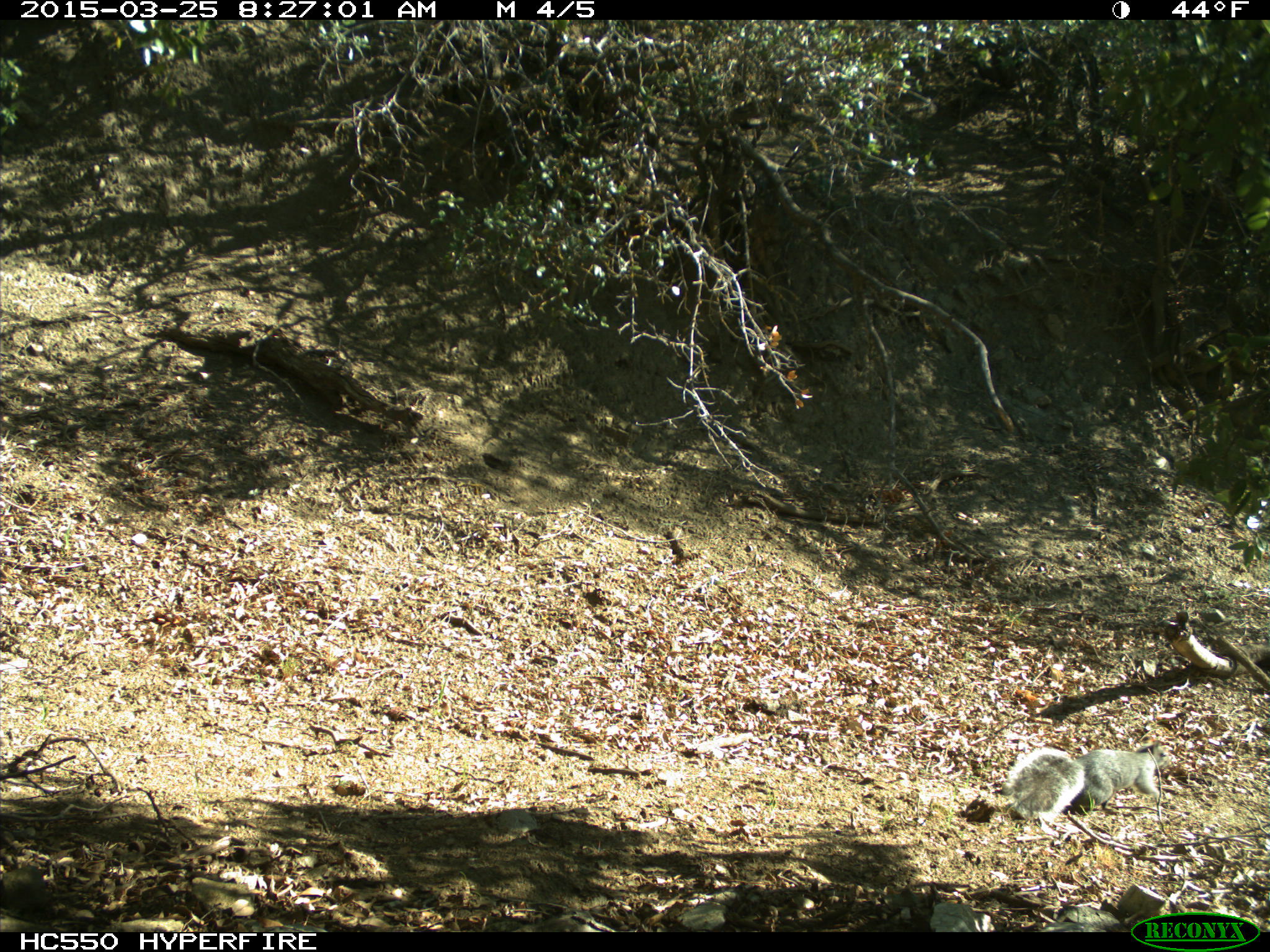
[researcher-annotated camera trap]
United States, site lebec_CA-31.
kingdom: Animalia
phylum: Chordata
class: Mammalia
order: Rodentia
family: Sciuridae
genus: Sciurus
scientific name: Sciurus carolinensis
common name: eastern gray squirrel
Sciurus carolinensis (eastern gray squirrel).